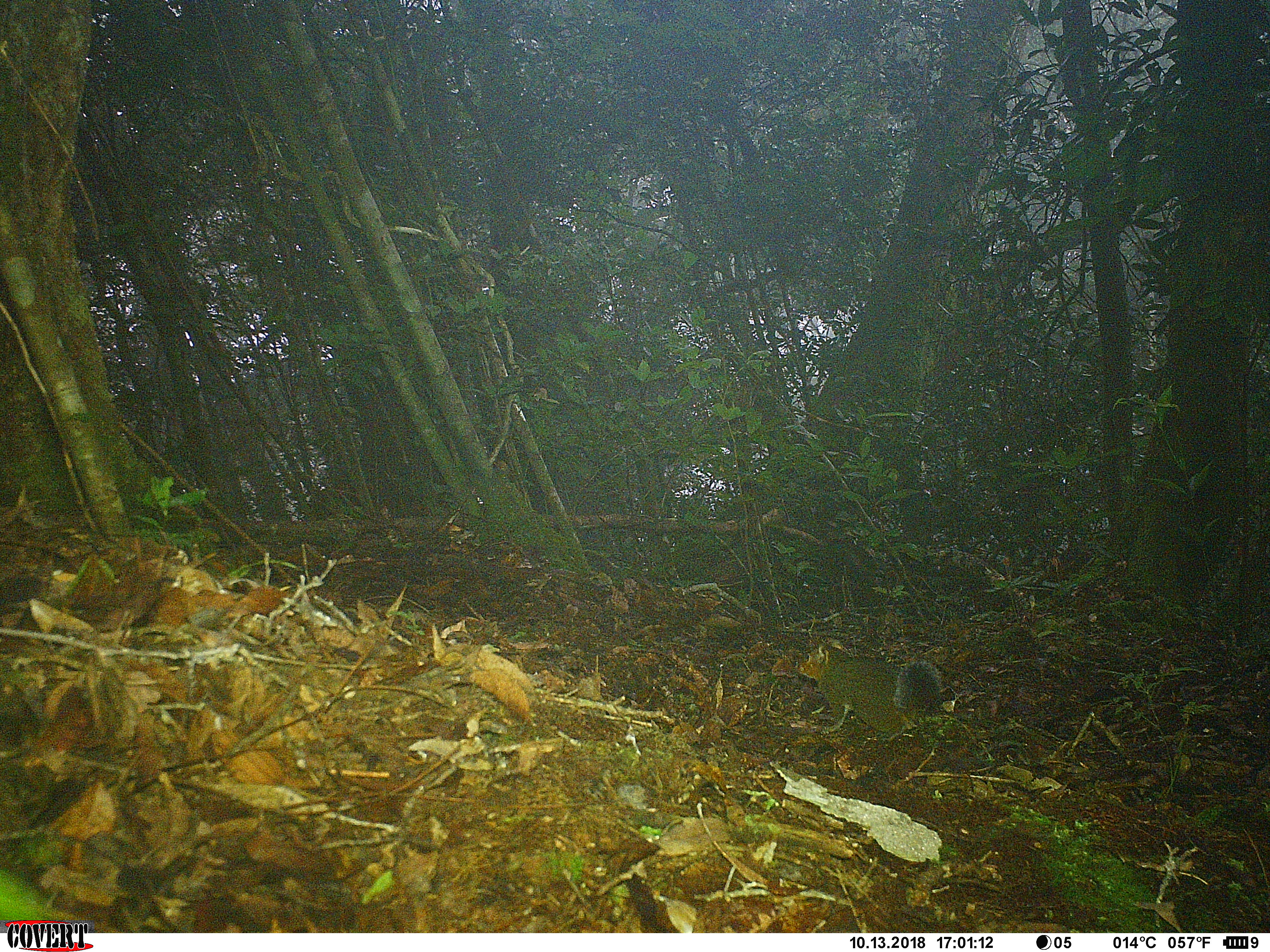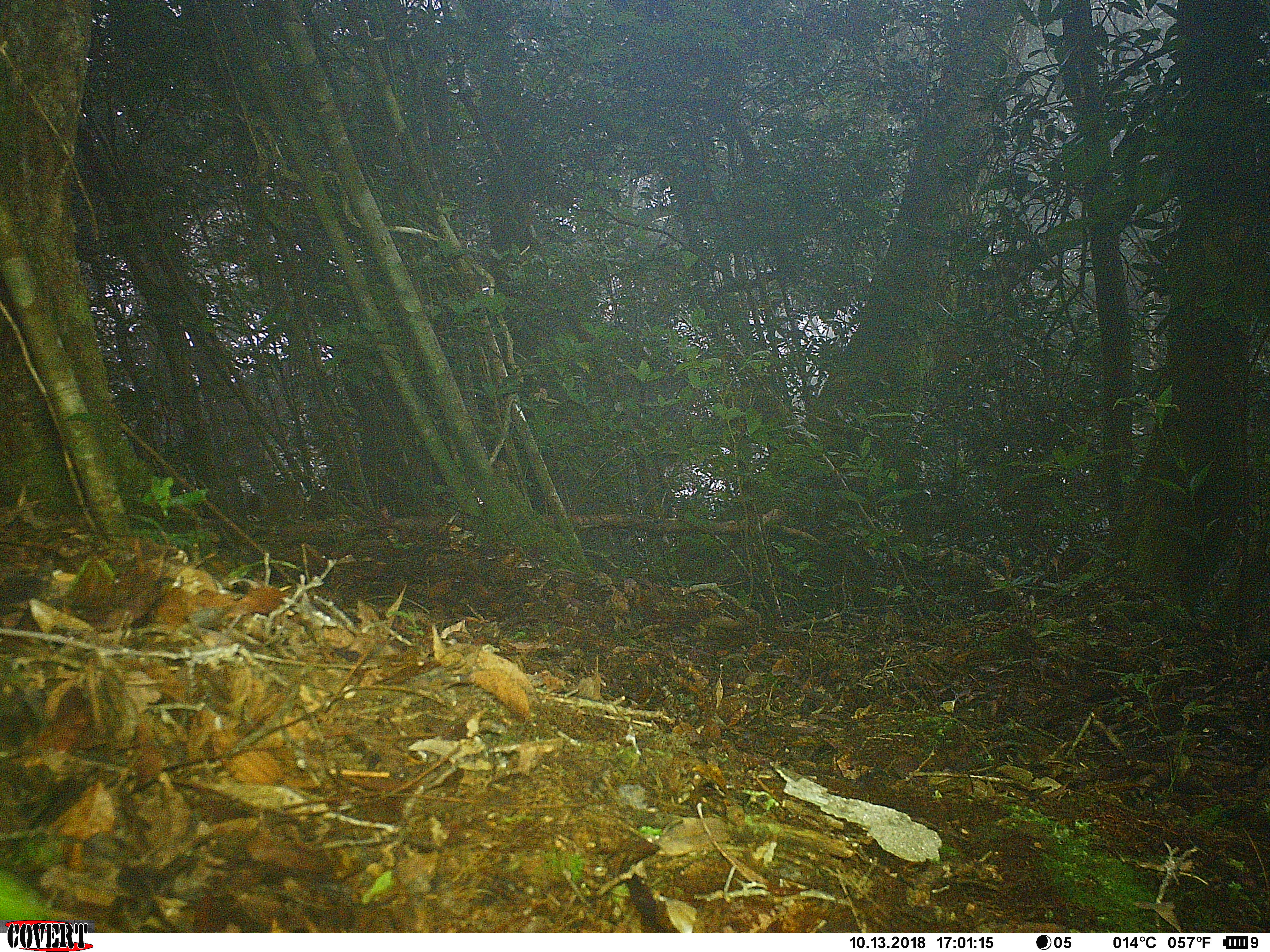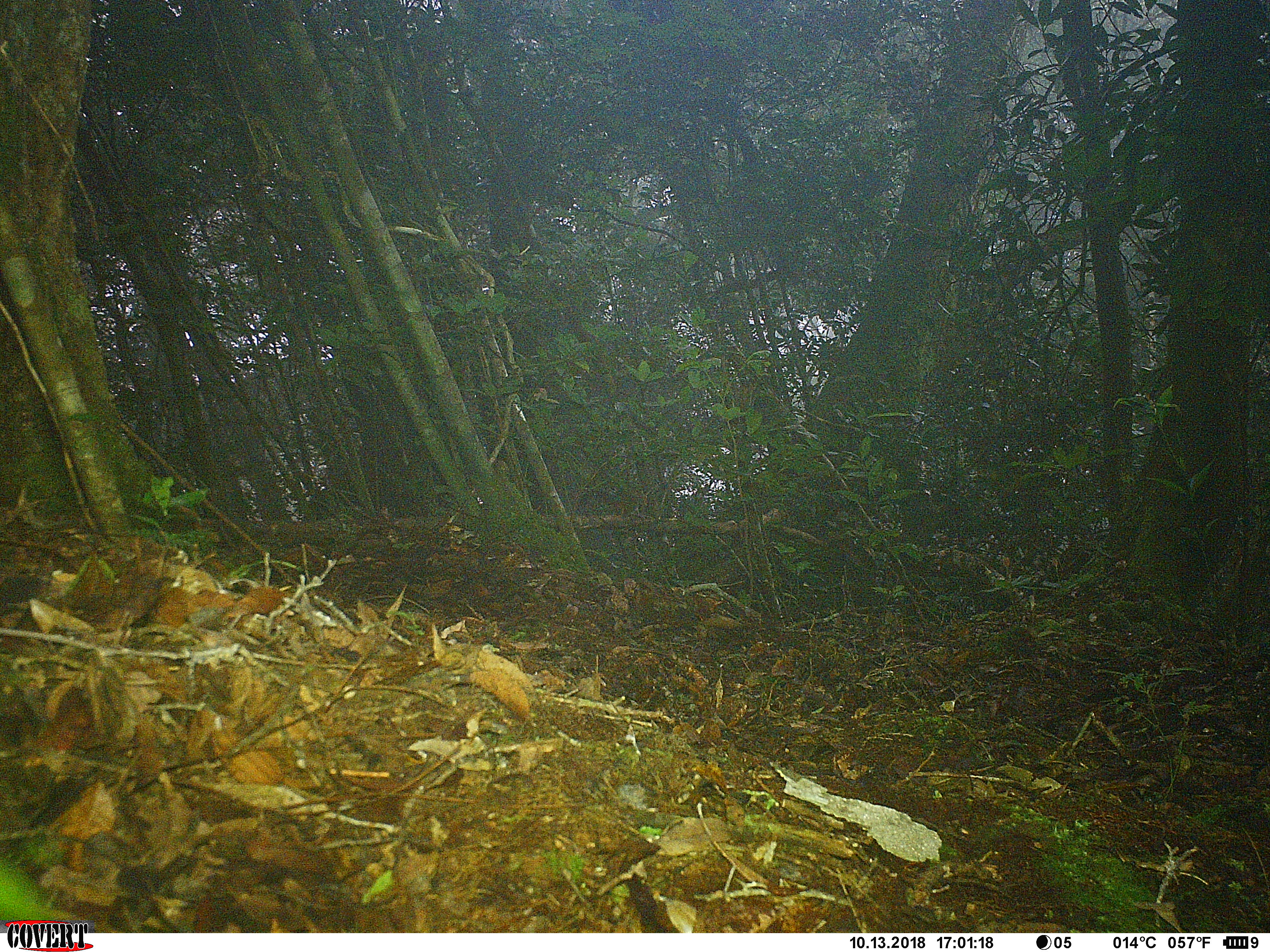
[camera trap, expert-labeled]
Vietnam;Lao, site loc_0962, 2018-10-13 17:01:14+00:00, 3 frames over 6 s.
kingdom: Animalia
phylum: Chordata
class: Mammalia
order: Rodentia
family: Sciuridae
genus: Dremomys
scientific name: Dremomys rufigenis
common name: red-cheeked squirrel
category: red cheeked squirrel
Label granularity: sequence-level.